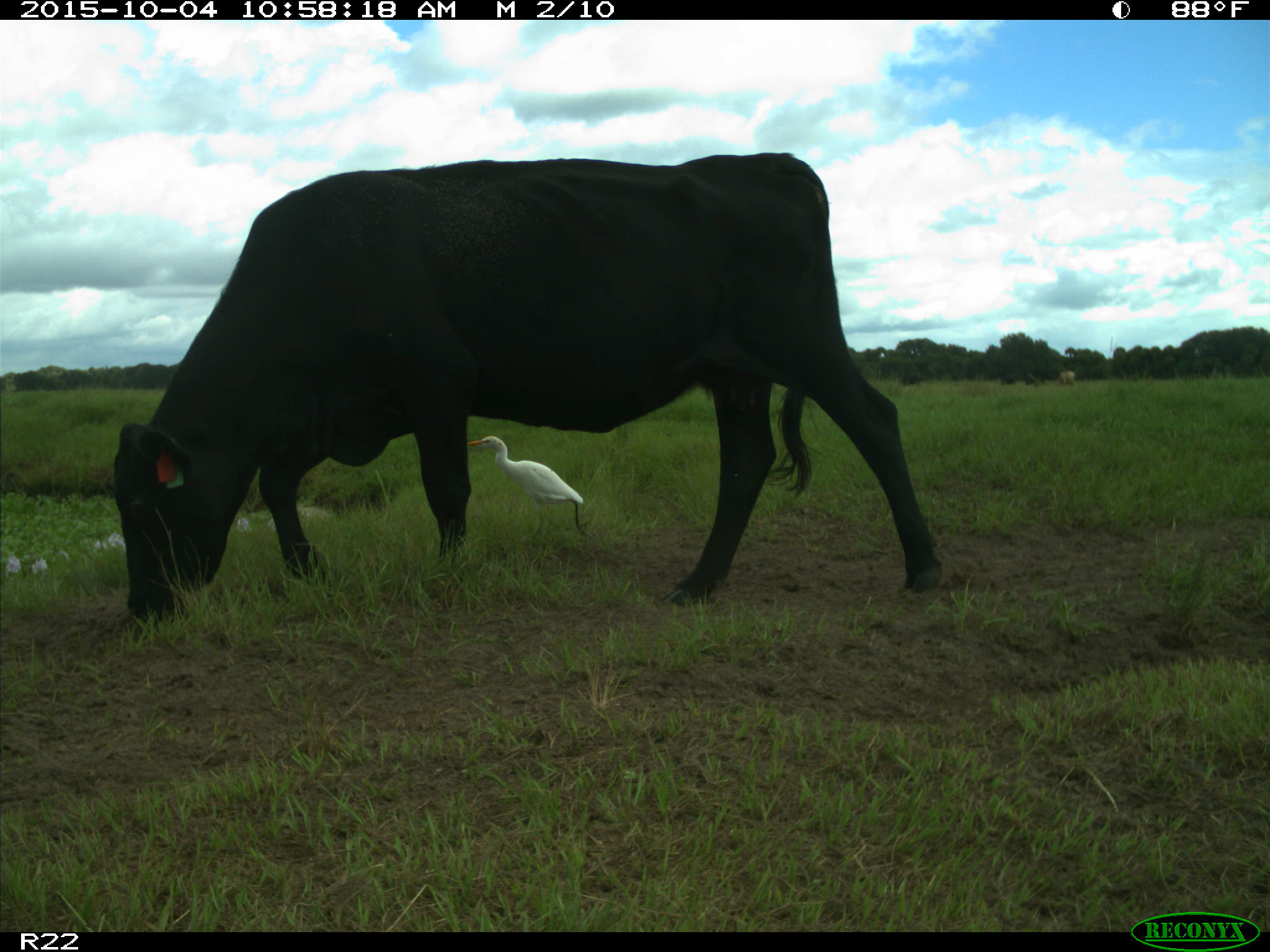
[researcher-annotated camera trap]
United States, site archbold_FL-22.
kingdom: Animalia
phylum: Chordata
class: Mammalia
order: Artiodactyla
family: Bovidae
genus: Bos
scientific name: Bos taurus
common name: domestic cow